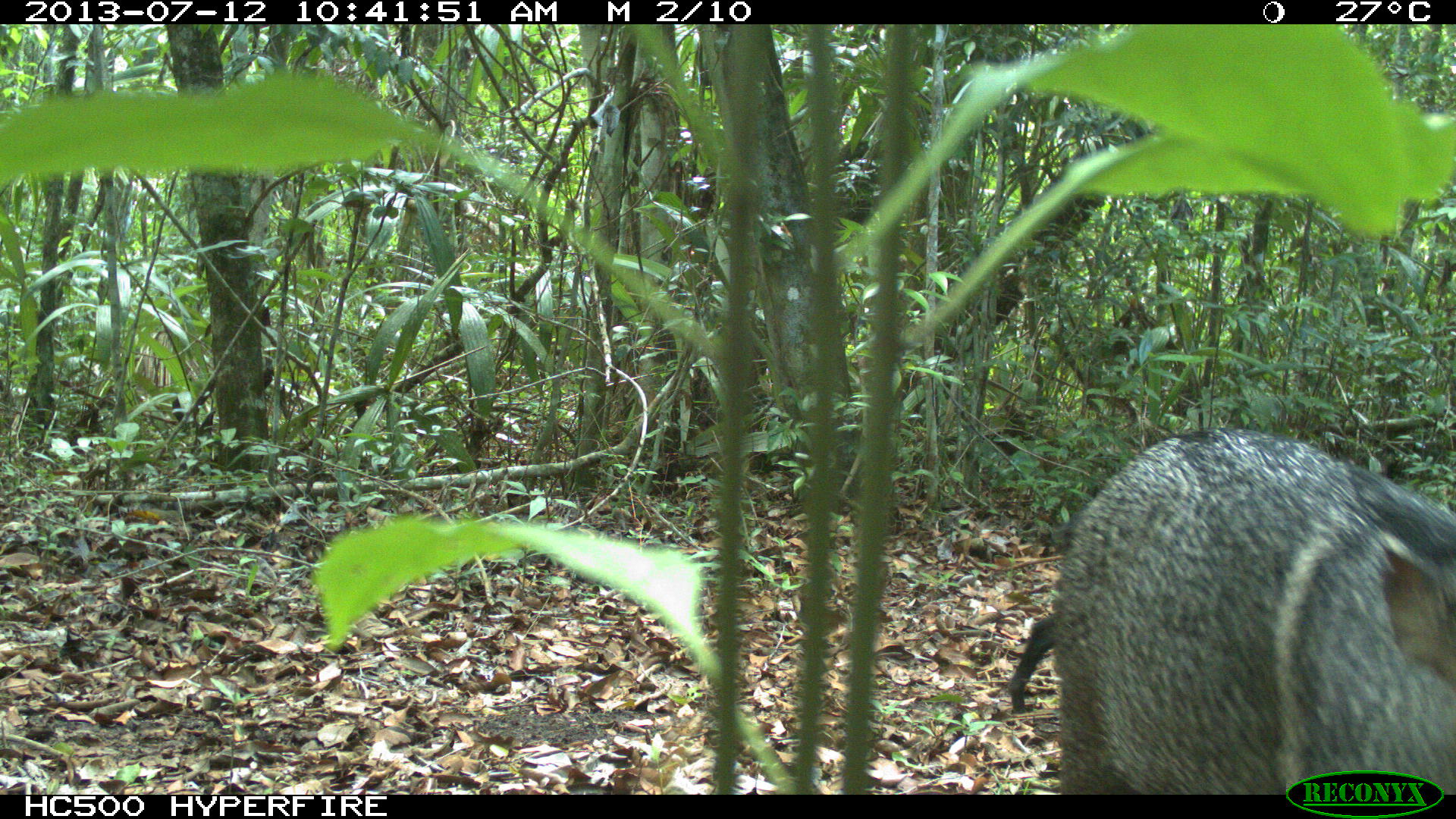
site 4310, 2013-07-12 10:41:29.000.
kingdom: Animalia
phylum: Chordata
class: Mammalia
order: Artiodactyla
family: Tayassuidae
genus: Pecari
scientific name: Pecari tajacu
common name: collared peccary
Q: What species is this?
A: Pecari tajacu (collared peccary).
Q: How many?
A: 13.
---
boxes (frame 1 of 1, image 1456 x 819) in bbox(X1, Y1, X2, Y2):
pecari tajacu: bbox(1006, 424, 1456, 795)